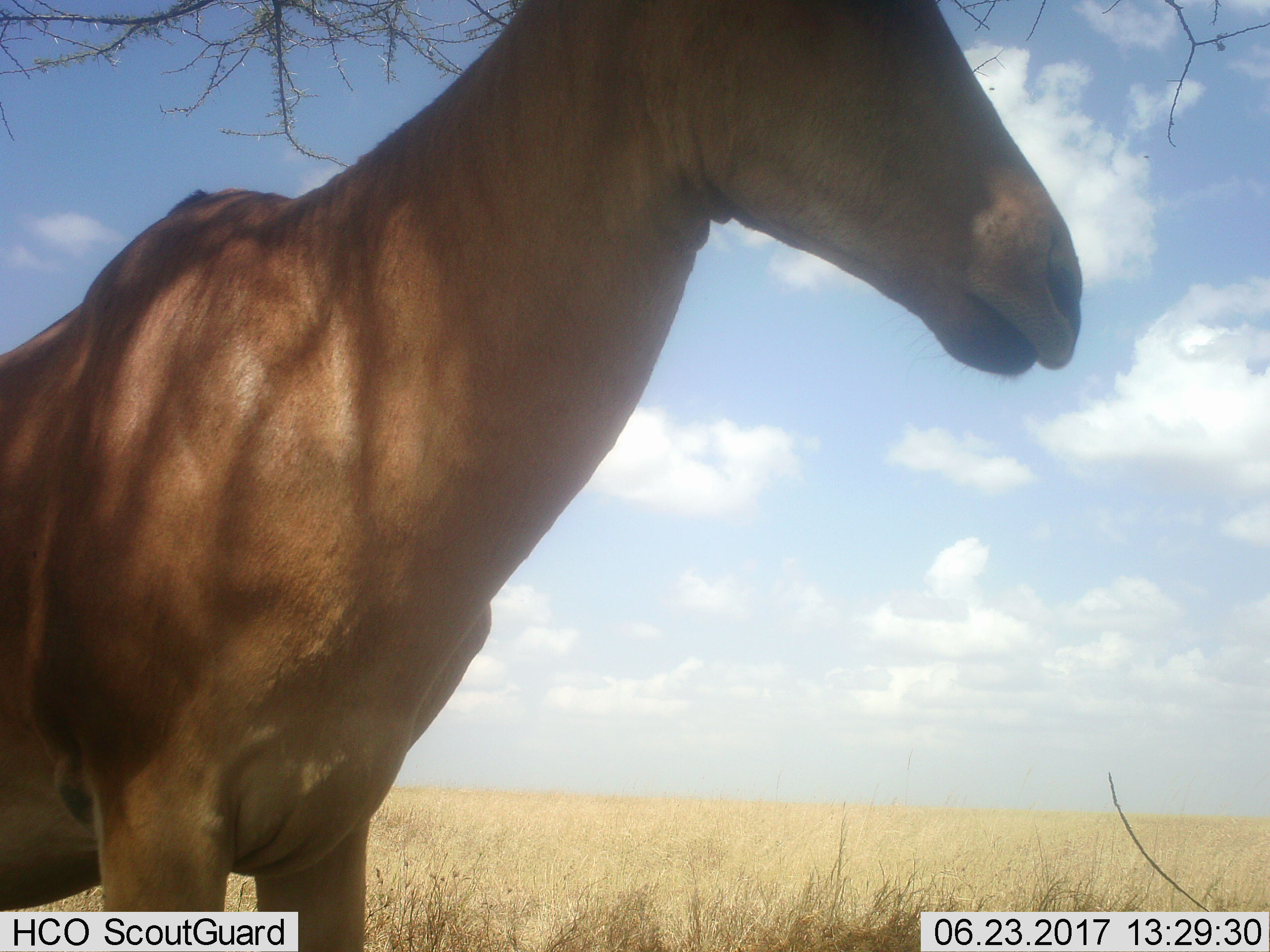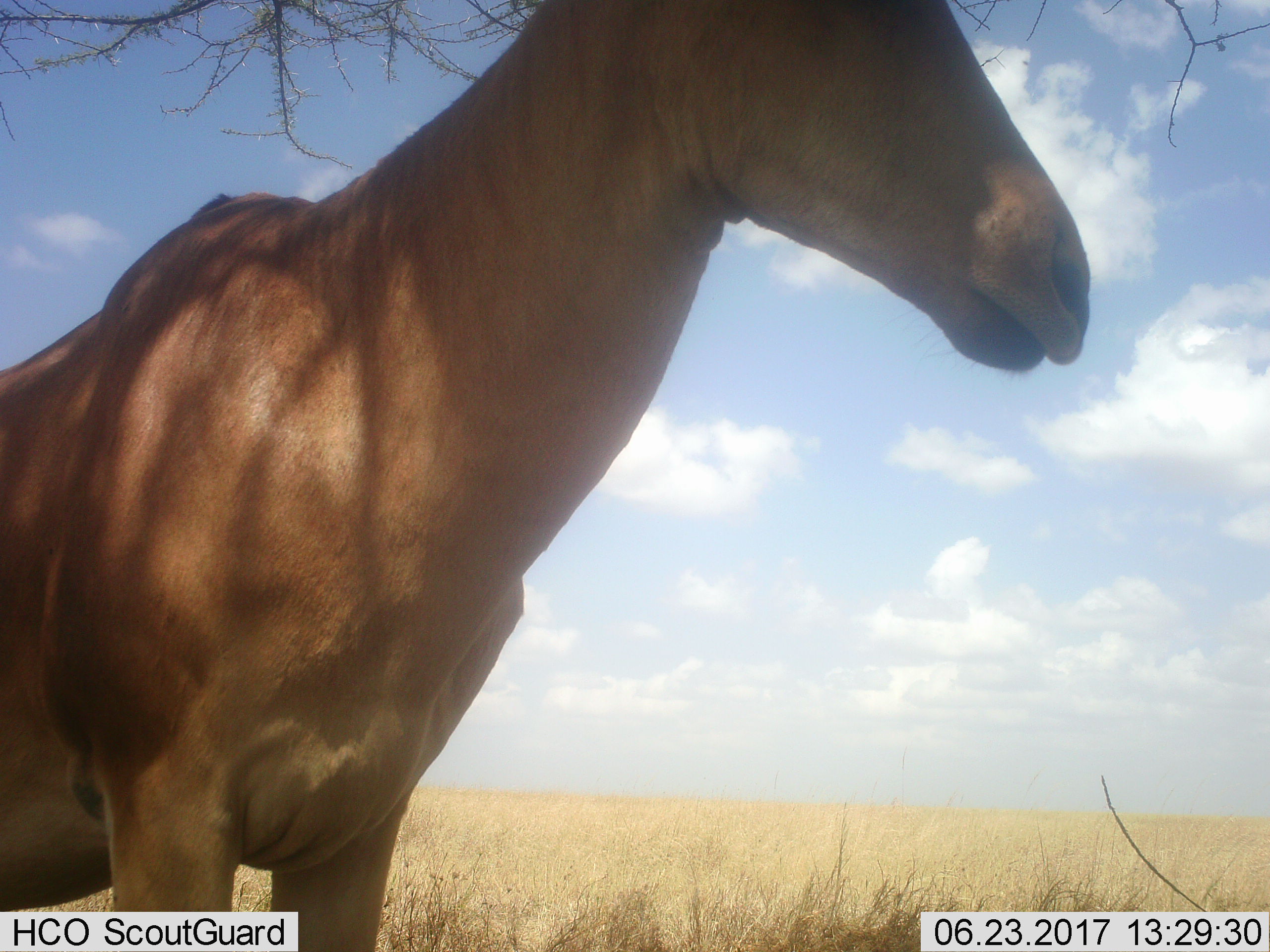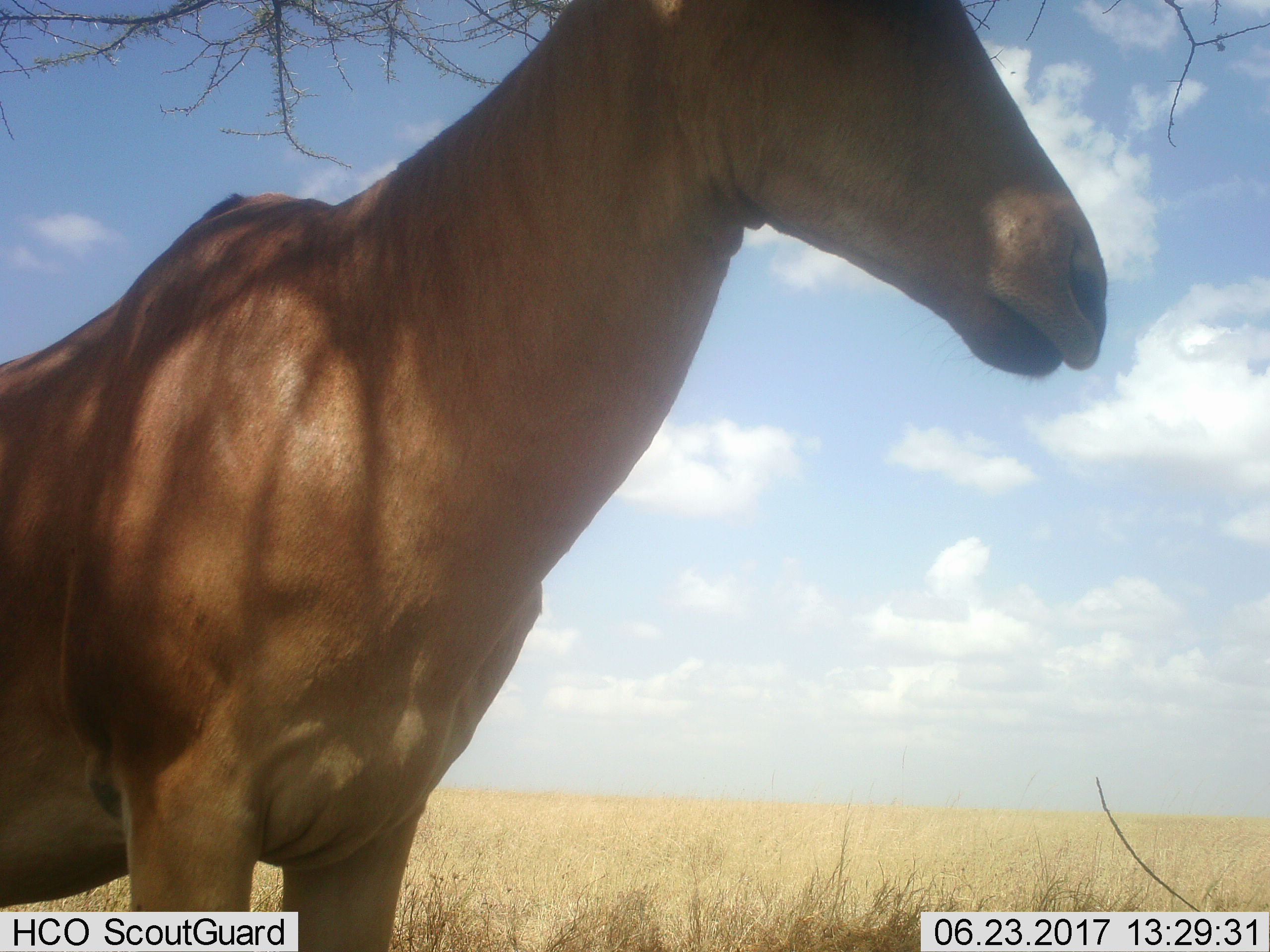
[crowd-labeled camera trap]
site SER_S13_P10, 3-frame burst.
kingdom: Animalia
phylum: Chordata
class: Mammalia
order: Artiodactyla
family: Bovidae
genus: Alcelaphus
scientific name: Alcelaphus buselaphus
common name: hartebeest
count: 1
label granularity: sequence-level